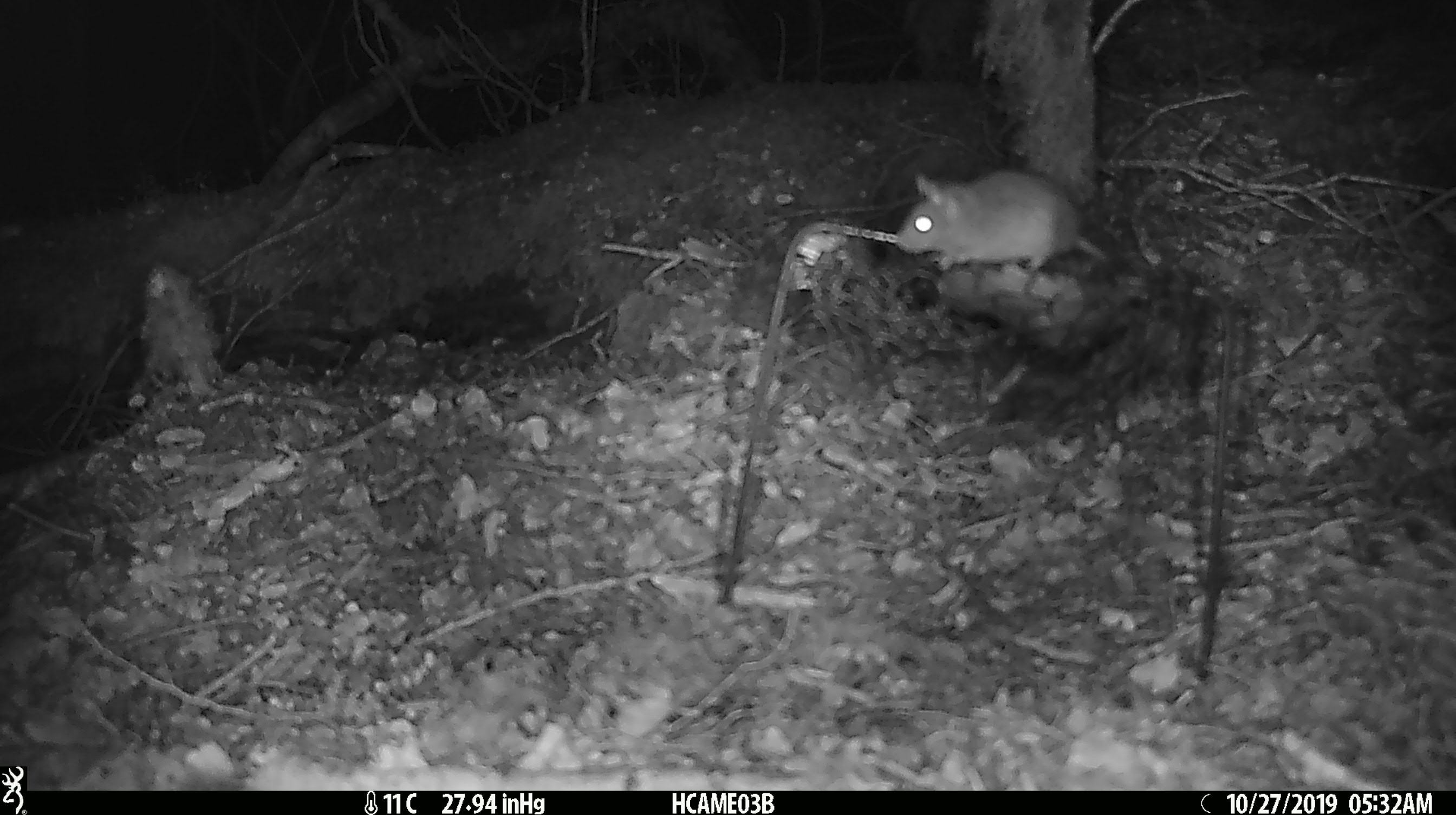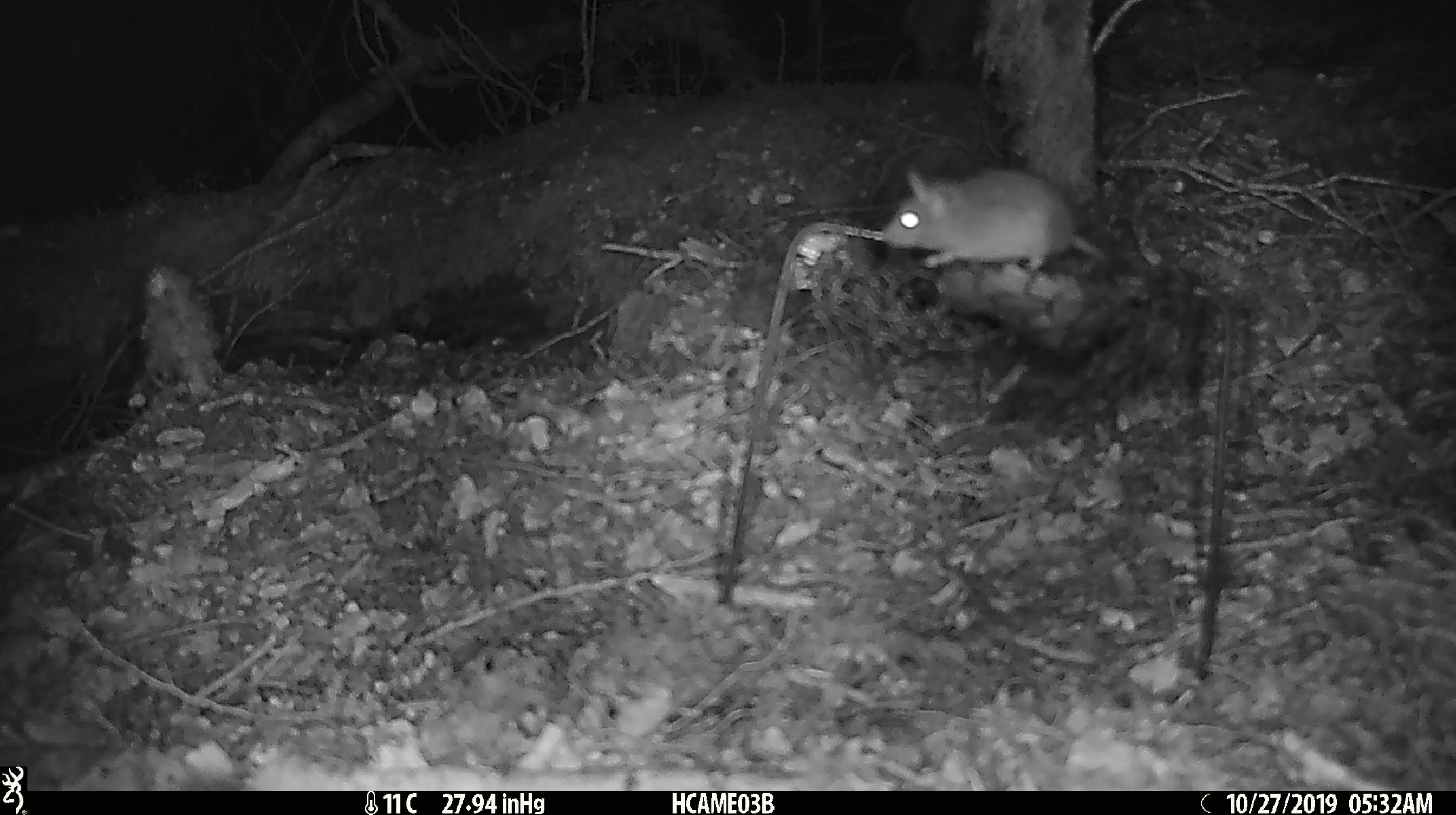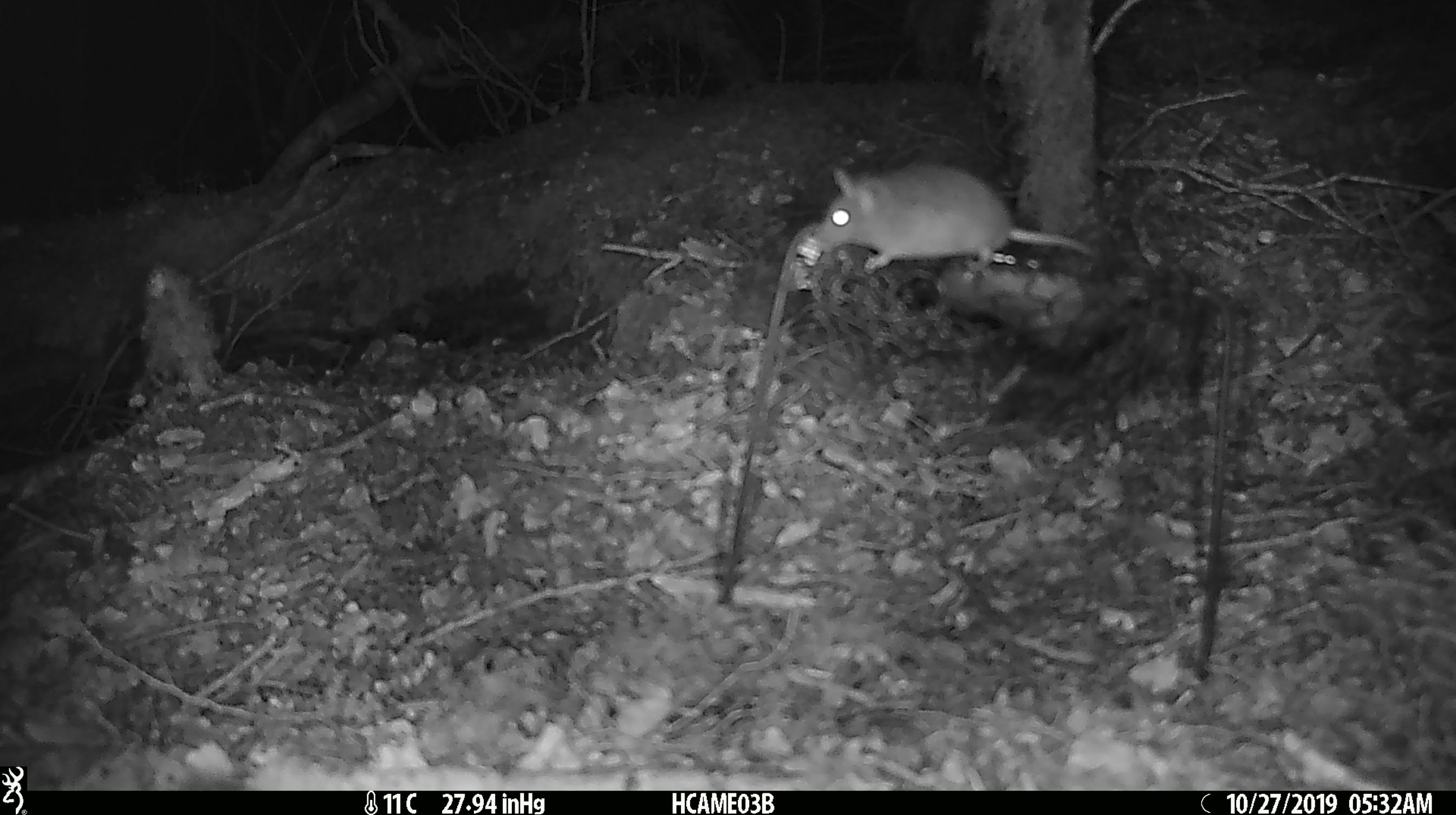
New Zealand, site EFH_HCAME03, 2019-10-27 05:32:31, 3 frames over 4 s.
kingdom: Animalia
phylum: Chordata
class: Mammalia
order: Rodentia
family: Muridae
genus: Mus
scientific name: Mus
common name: mouse